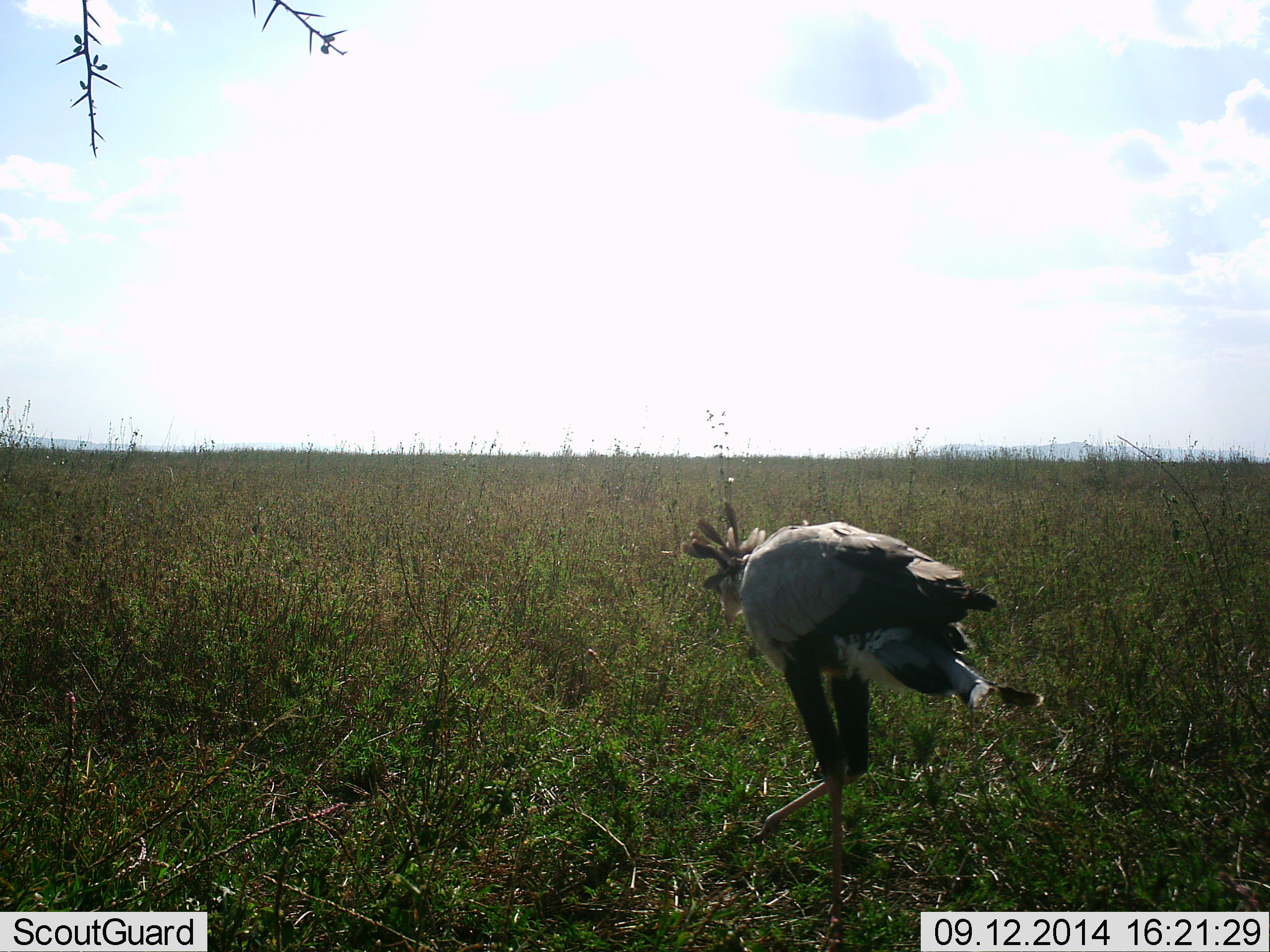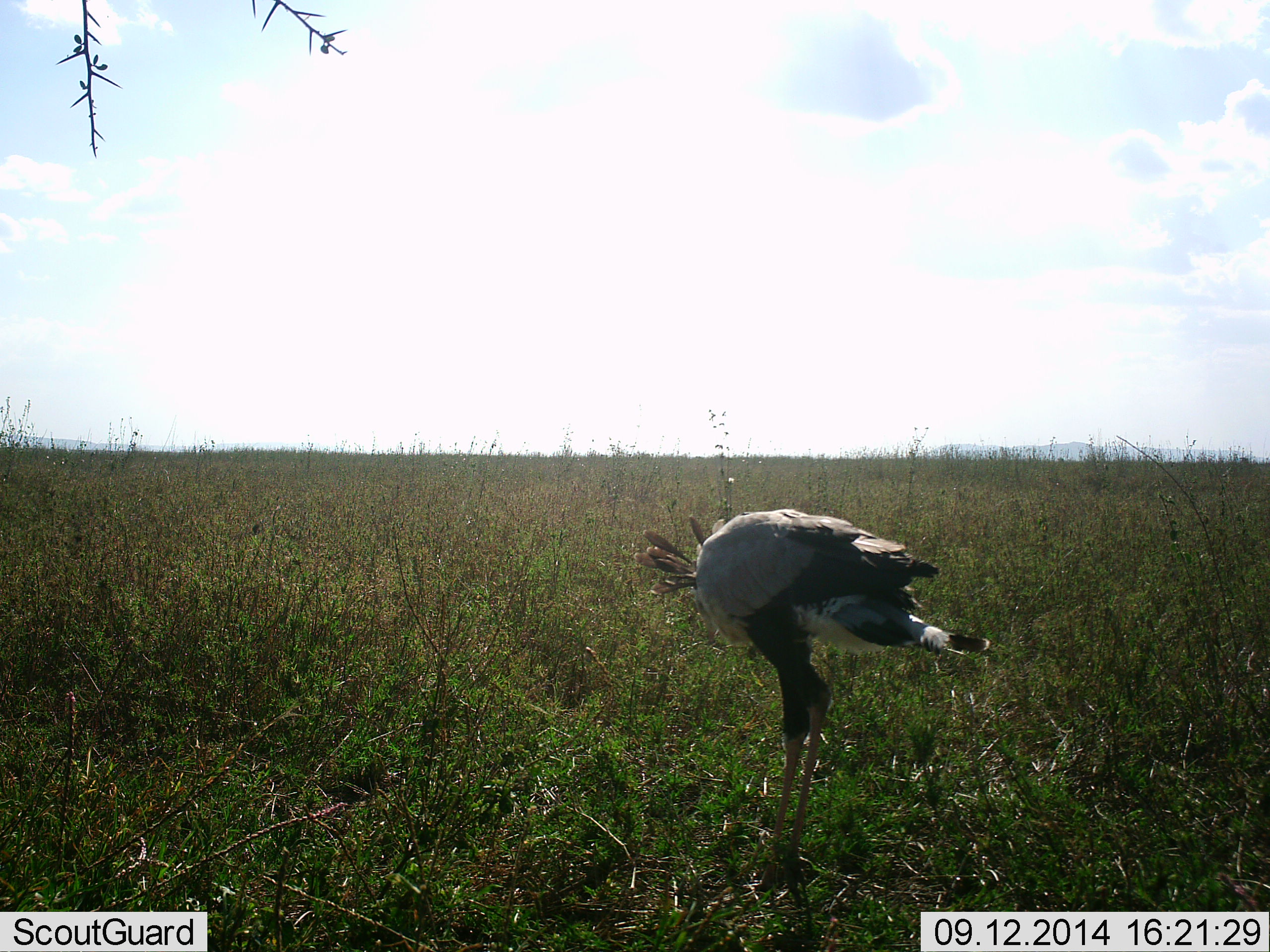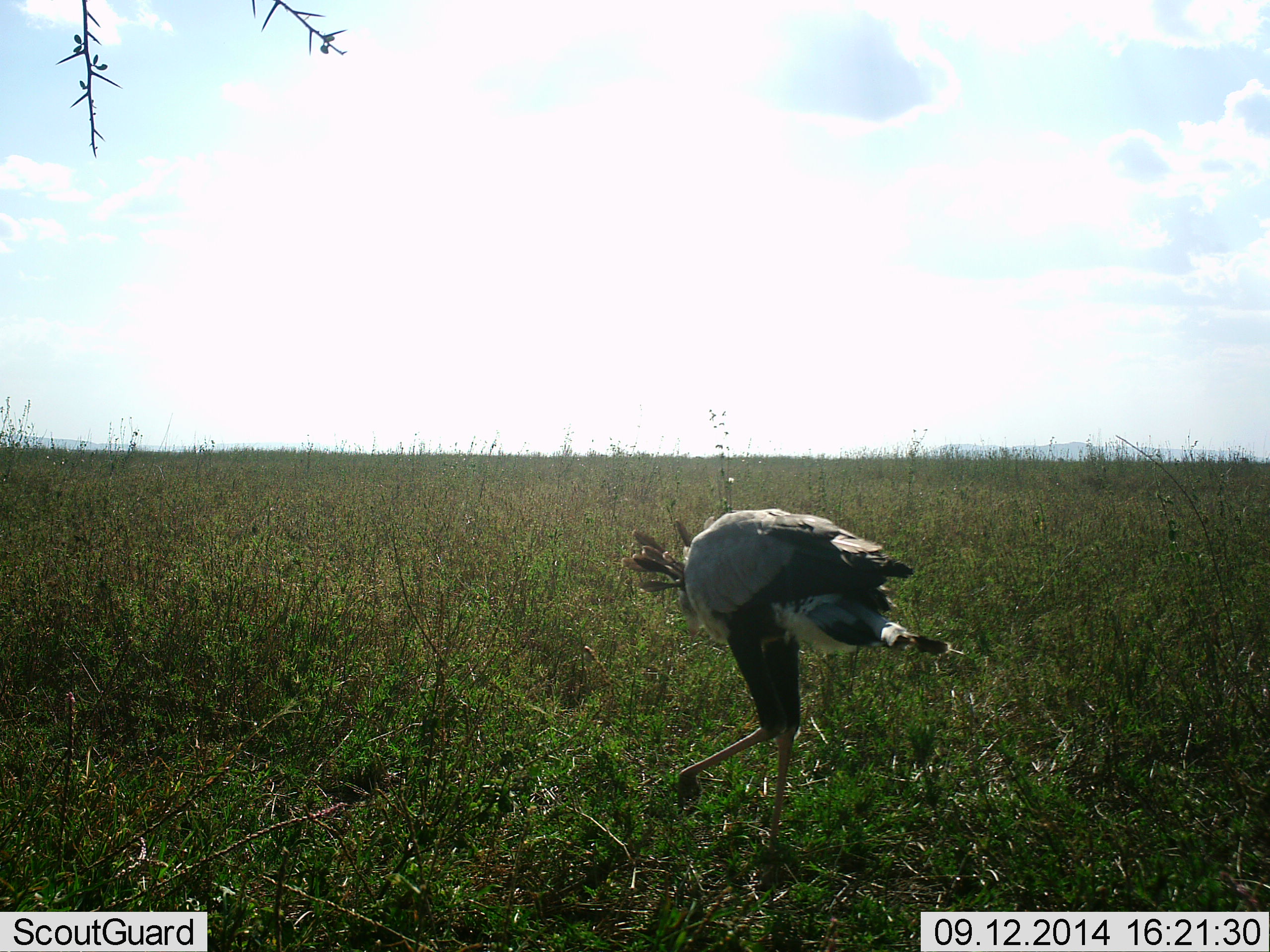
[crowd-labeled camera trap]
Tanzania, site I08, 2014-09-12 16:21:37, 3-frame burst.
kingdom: Animalia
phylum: Chordata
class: Aves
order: Accipitriformes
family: Sagittariidae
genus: Sagittarius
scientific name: Sagittarius serpentarius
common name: secretary bird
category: secretarybird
Secretarybird (secretary bird) (Sagittarius serpentarius), count 1. Behavior (volunteer vote fractions): standing 50%, resting 0%, moving 50%, interacting 0%. Young present (vote fraction): 0%. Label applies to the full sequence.